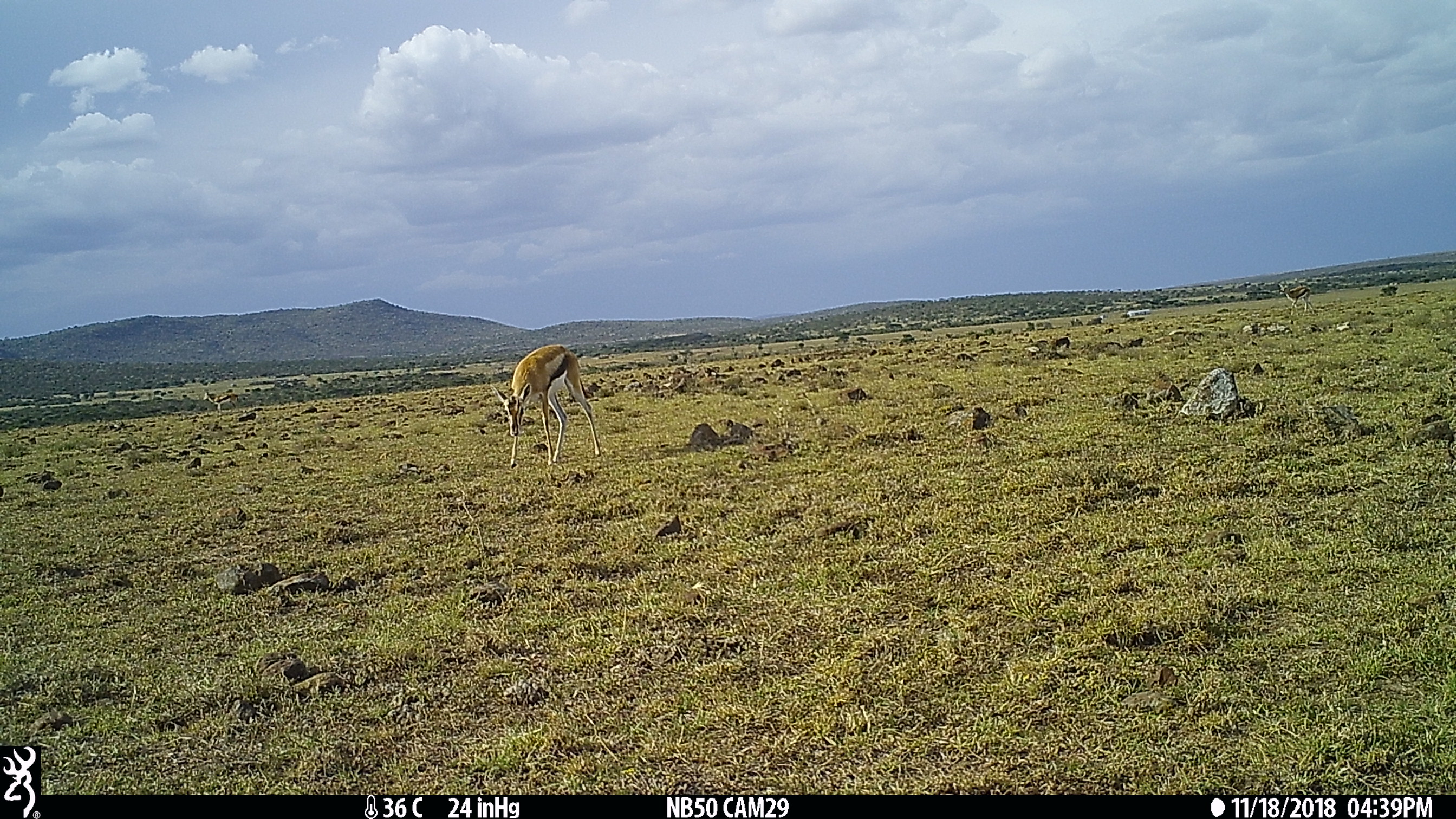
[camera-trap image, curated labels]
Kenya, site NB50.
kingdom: Animalia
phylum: Chordata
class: Mammalia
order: Artiodactyla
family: Bovidae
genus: Eudorcas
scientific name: Eudorcas thomsonii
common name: thomon's gazelle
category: gazelle thomsons